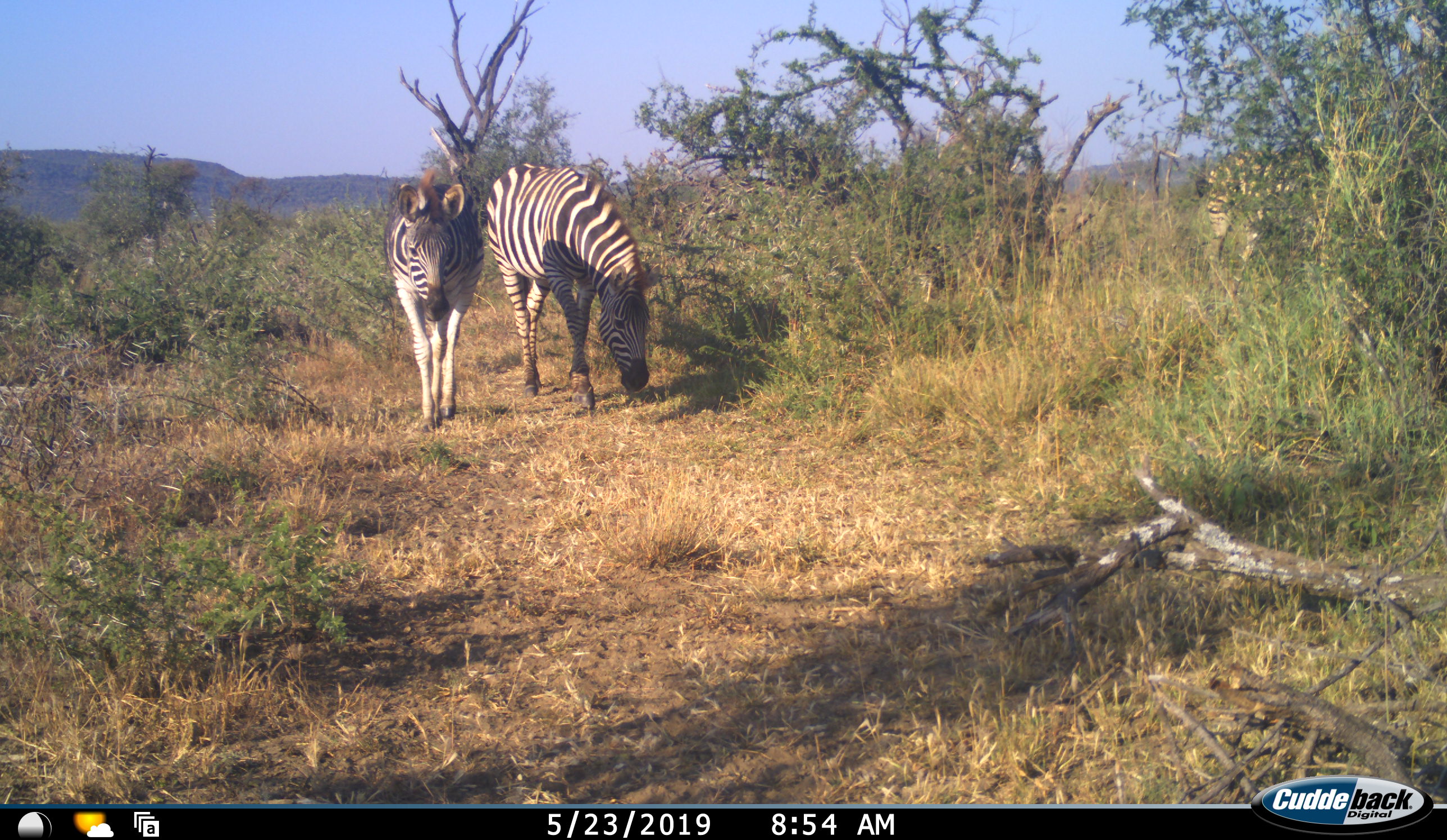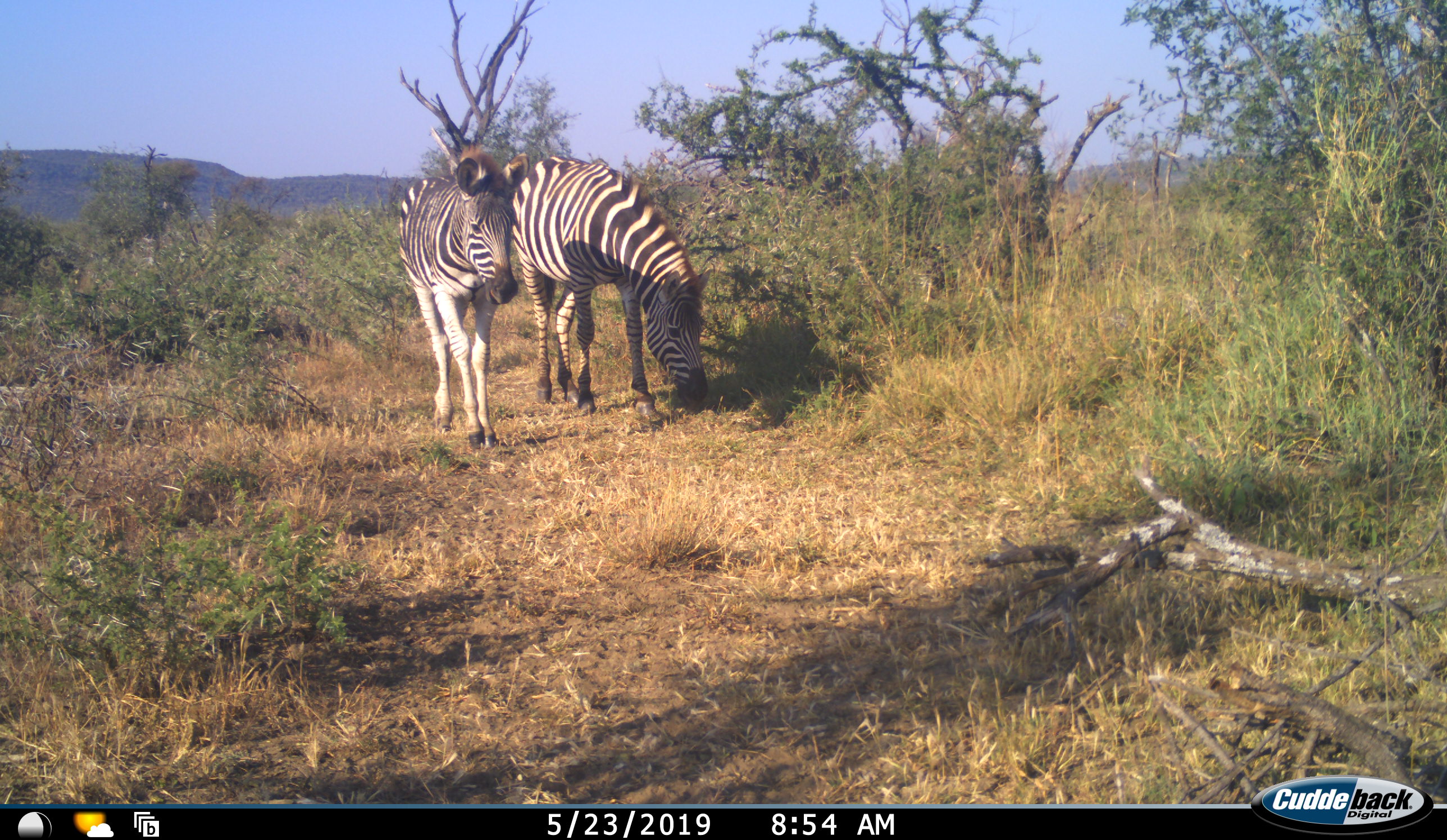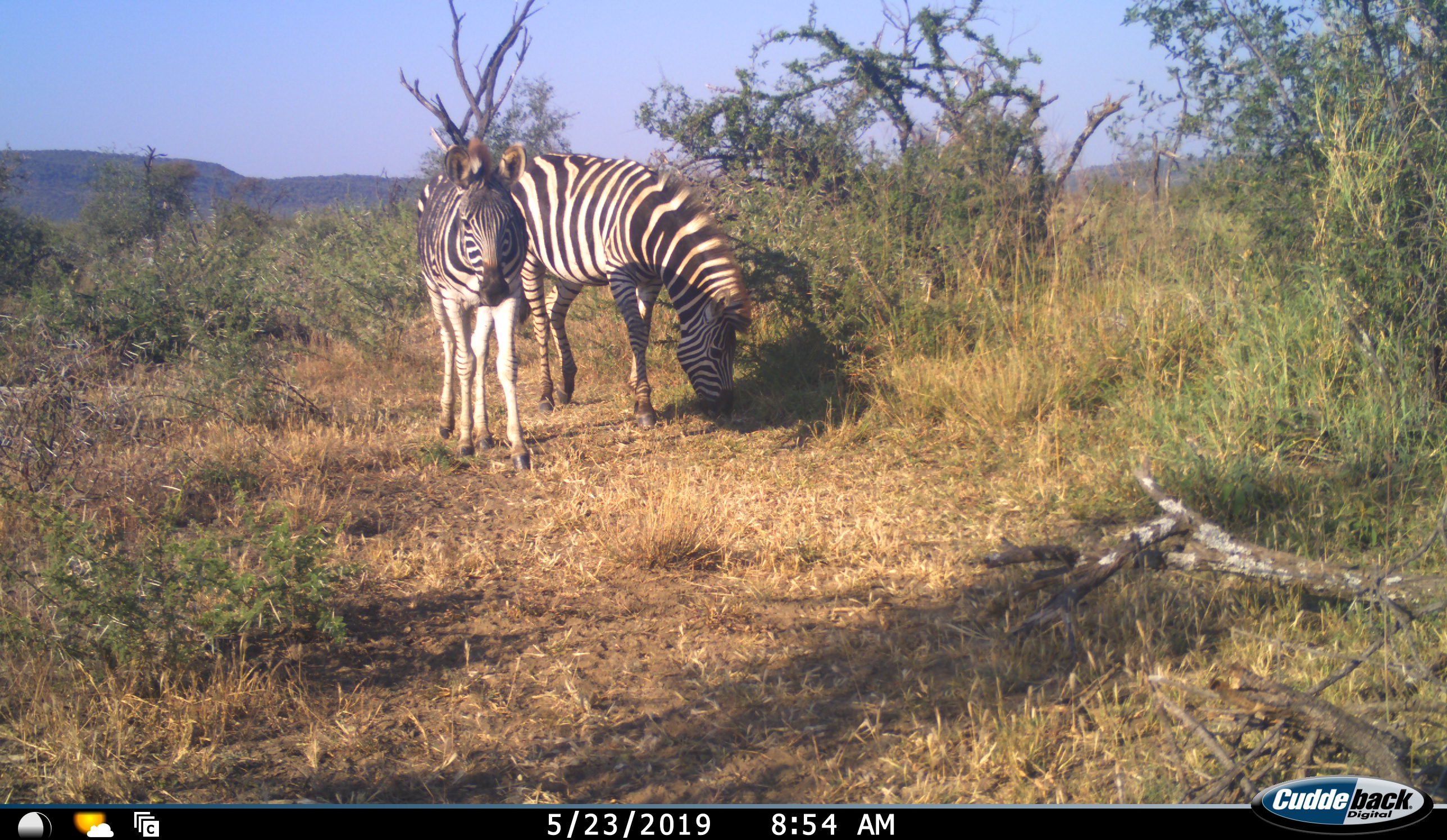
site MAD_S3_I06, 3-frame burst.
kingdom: Animalia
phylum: Chordata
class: Mammalia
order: Perissodactyla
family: Equidae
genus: Equus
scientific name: Equus quagga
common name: plains zebra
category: zebraplains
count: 2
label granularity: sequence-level